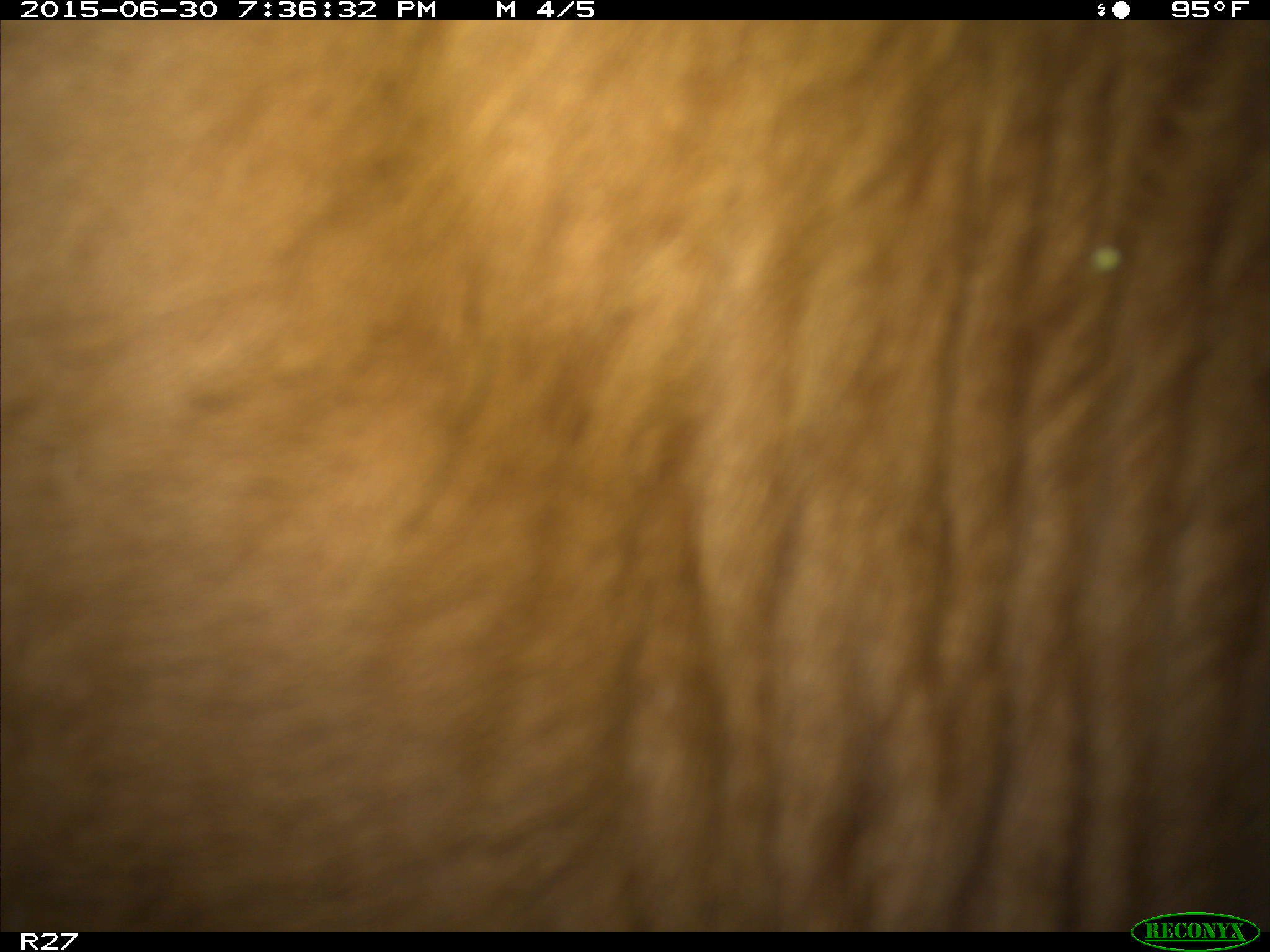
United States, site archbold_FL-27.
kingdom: Animalia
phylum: Chordata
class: Mammalia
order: Artiodactyla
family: Bovidae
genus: Bos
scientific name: Bos taurus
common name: domestic cow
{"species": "Bos taurus (domestic cow)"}